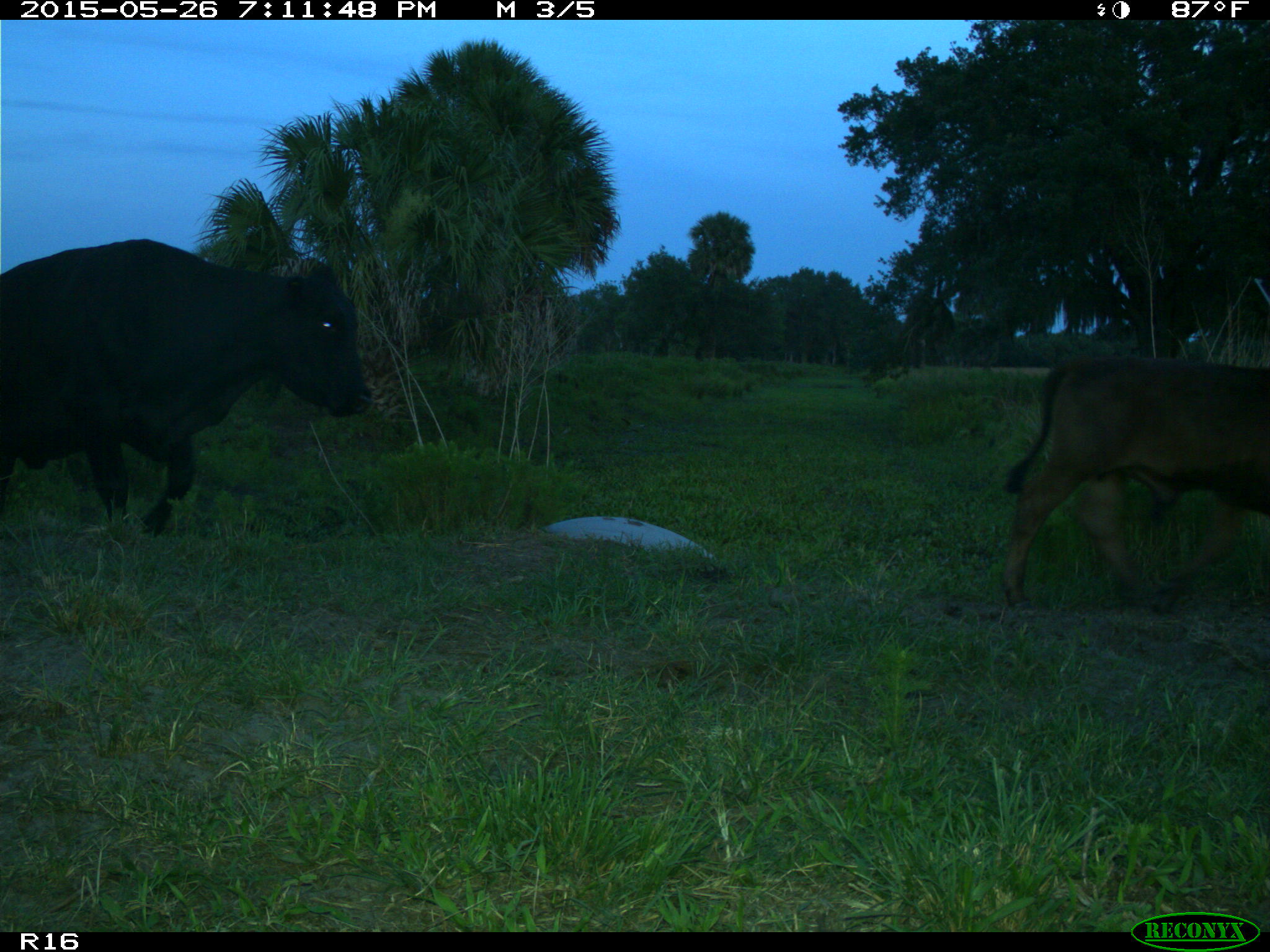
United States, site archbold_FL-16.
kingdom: Animalia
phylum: Chordata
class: Mammalia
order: Artiodactyla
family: Bovidae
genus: Bos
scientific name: Bos taurus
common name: domestic cow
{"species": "Bos taurus (domestic cow)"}